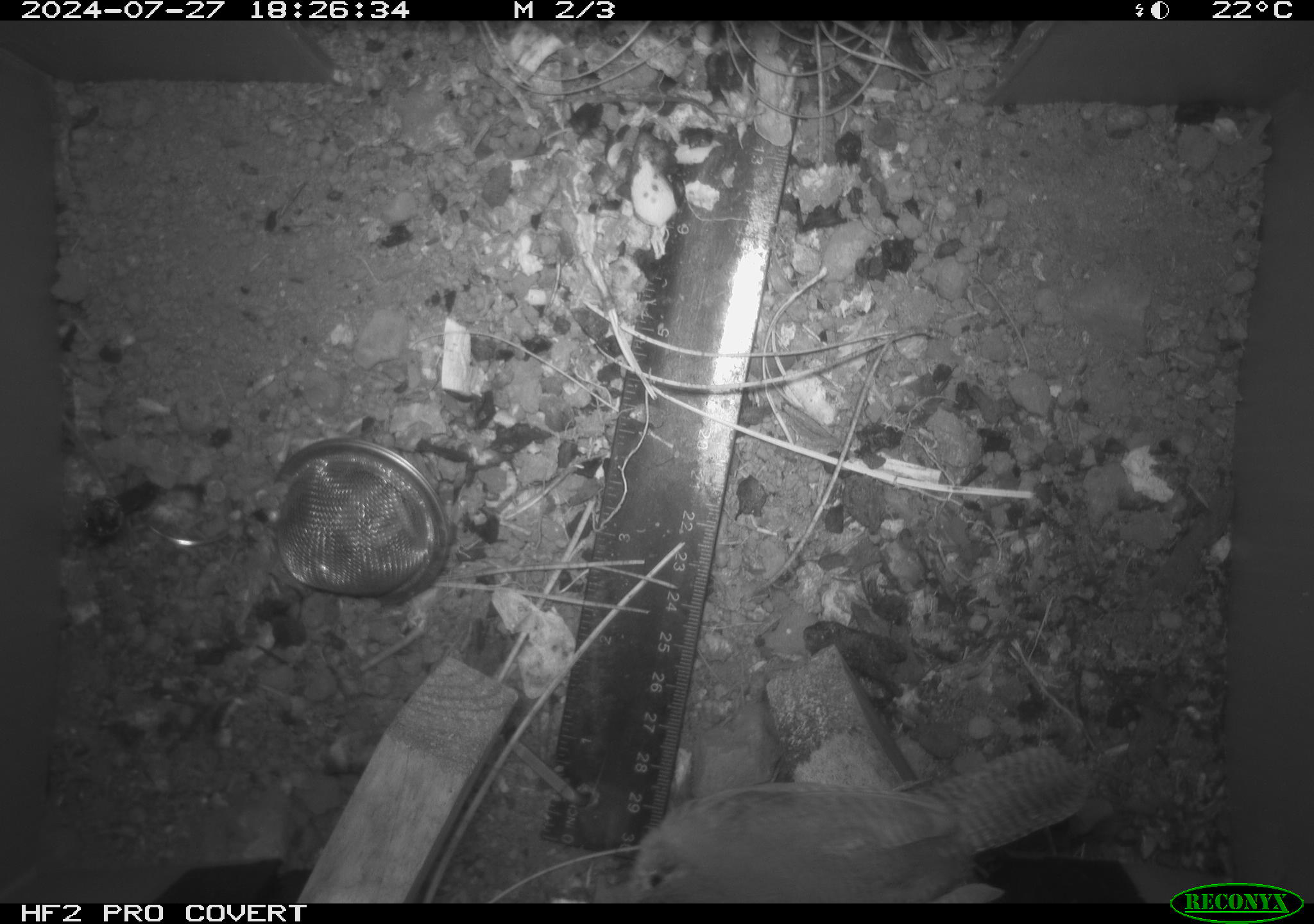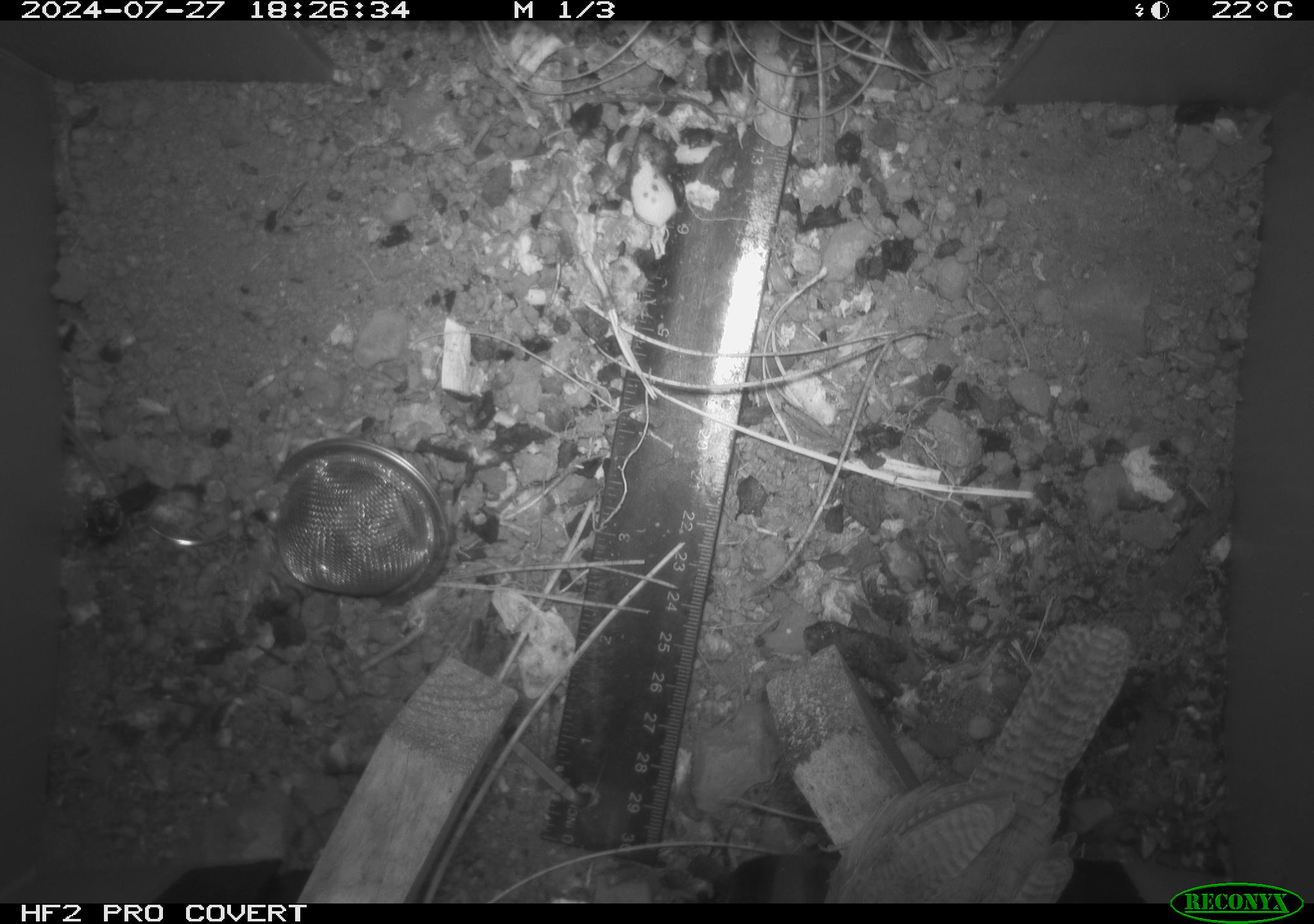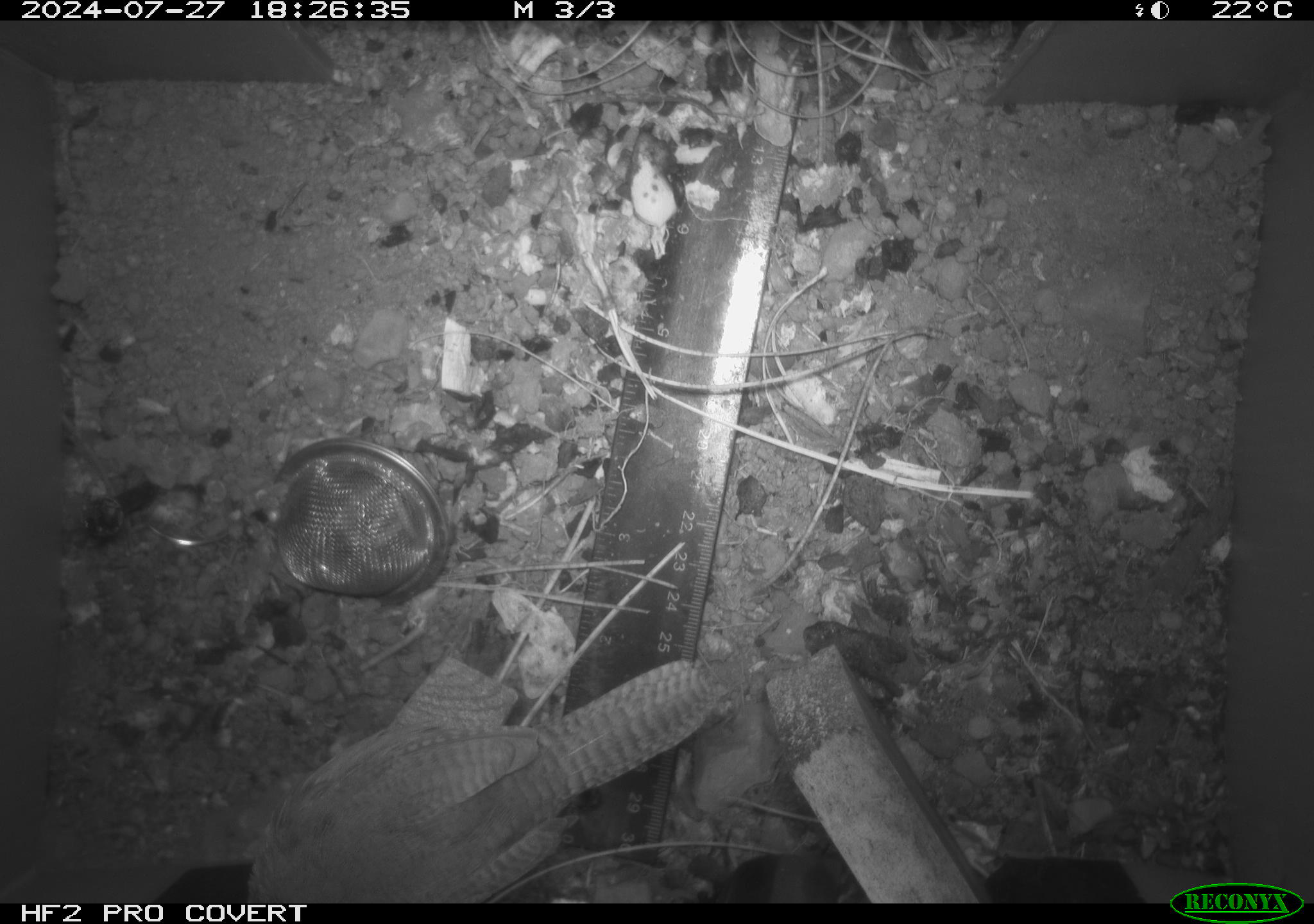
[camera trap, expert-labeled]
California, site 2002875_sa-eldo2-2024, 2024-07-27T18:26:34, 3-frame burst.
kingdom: Animalia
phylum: Chordata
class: Aves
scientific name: Aves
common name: bird